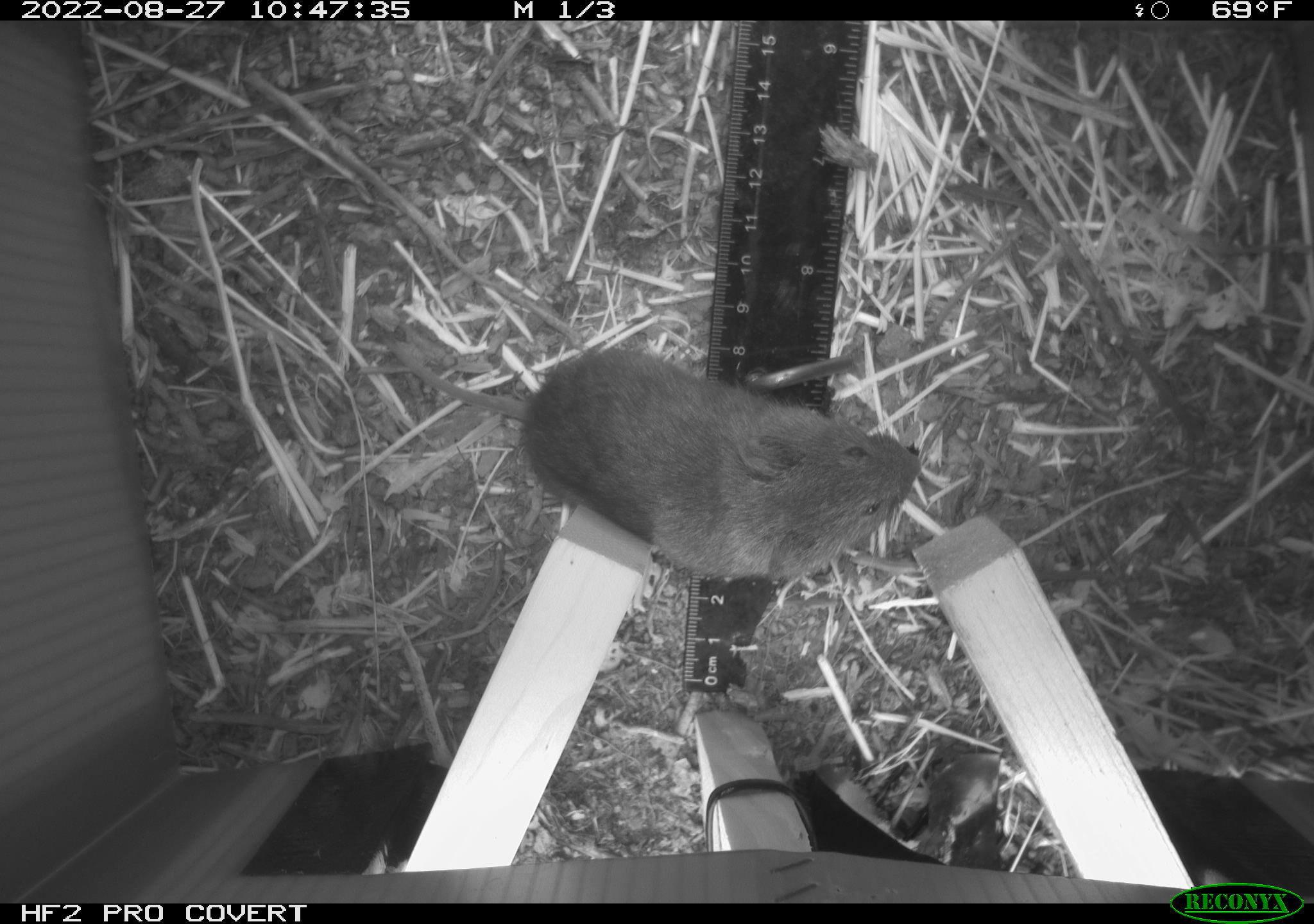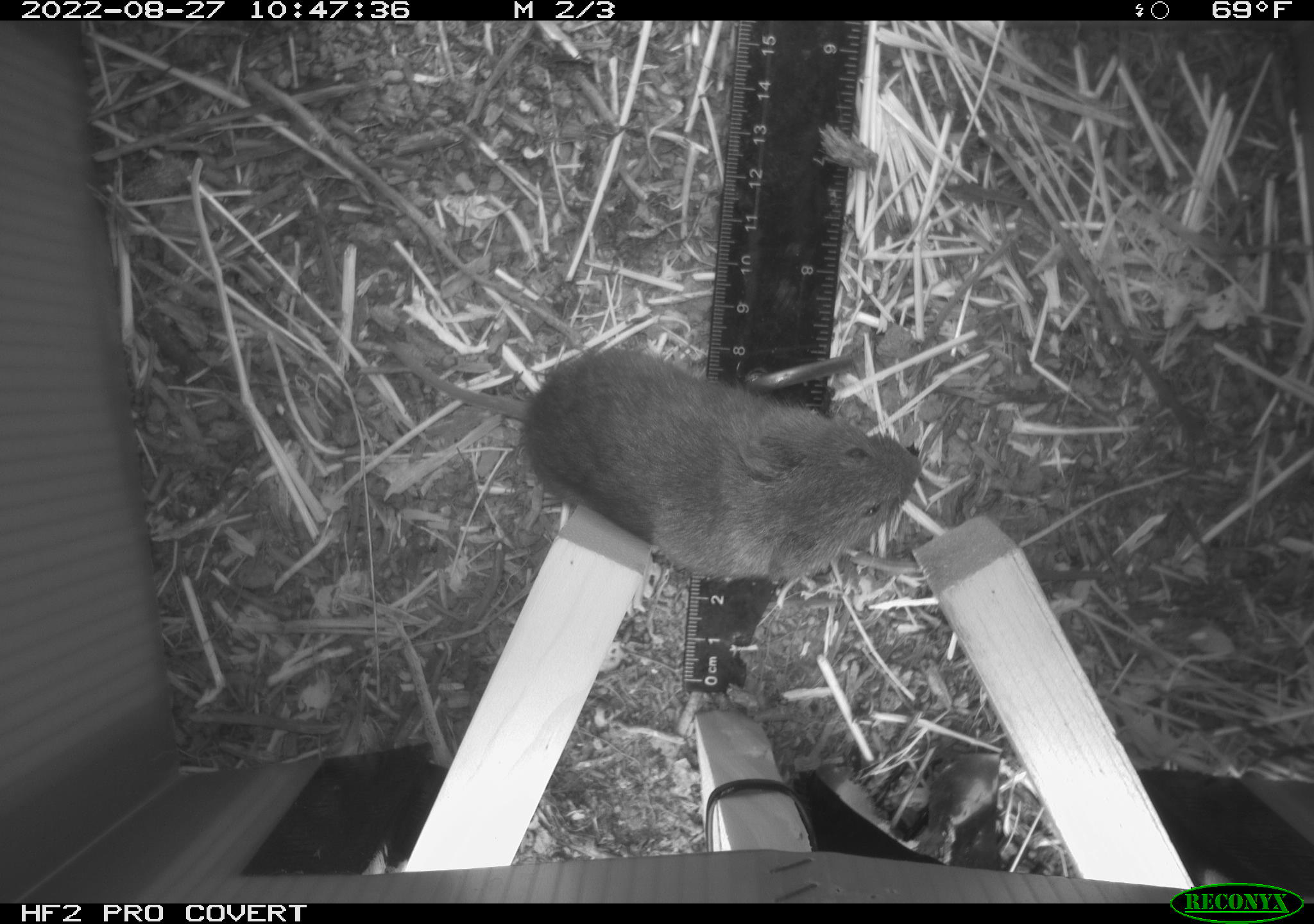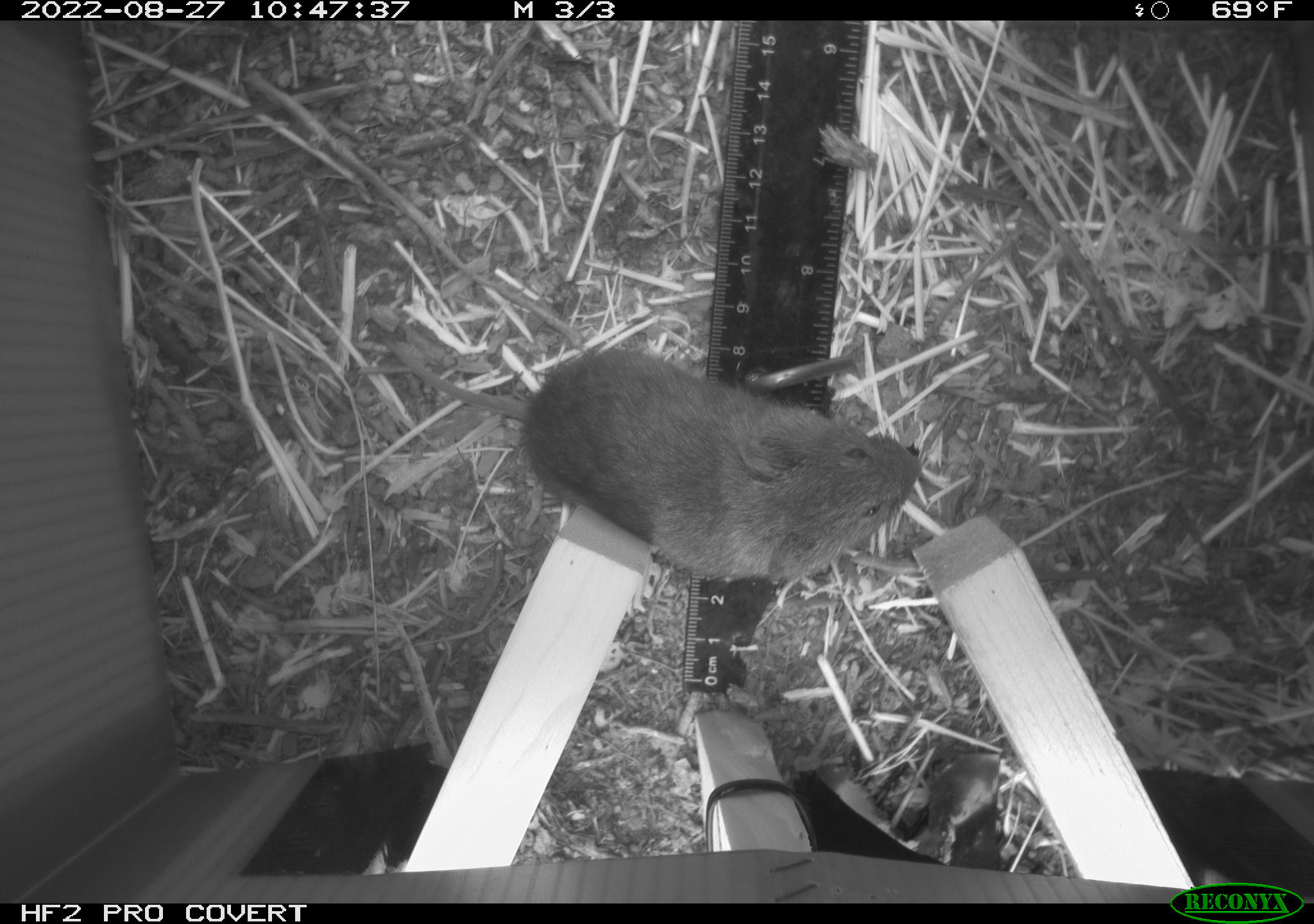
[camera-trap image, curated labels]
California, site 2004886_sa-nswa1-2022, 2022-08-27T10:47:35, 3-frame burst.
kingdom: Animalia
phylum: Chordata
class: Mammalia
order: Rodentia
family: Cricetidae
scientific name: Cricetidae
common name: hamsters, voles, lemmings, and allies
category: cricetidae family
Cricetidae family (hamsters, voles, lemmings, and allies) (Cricetidae).